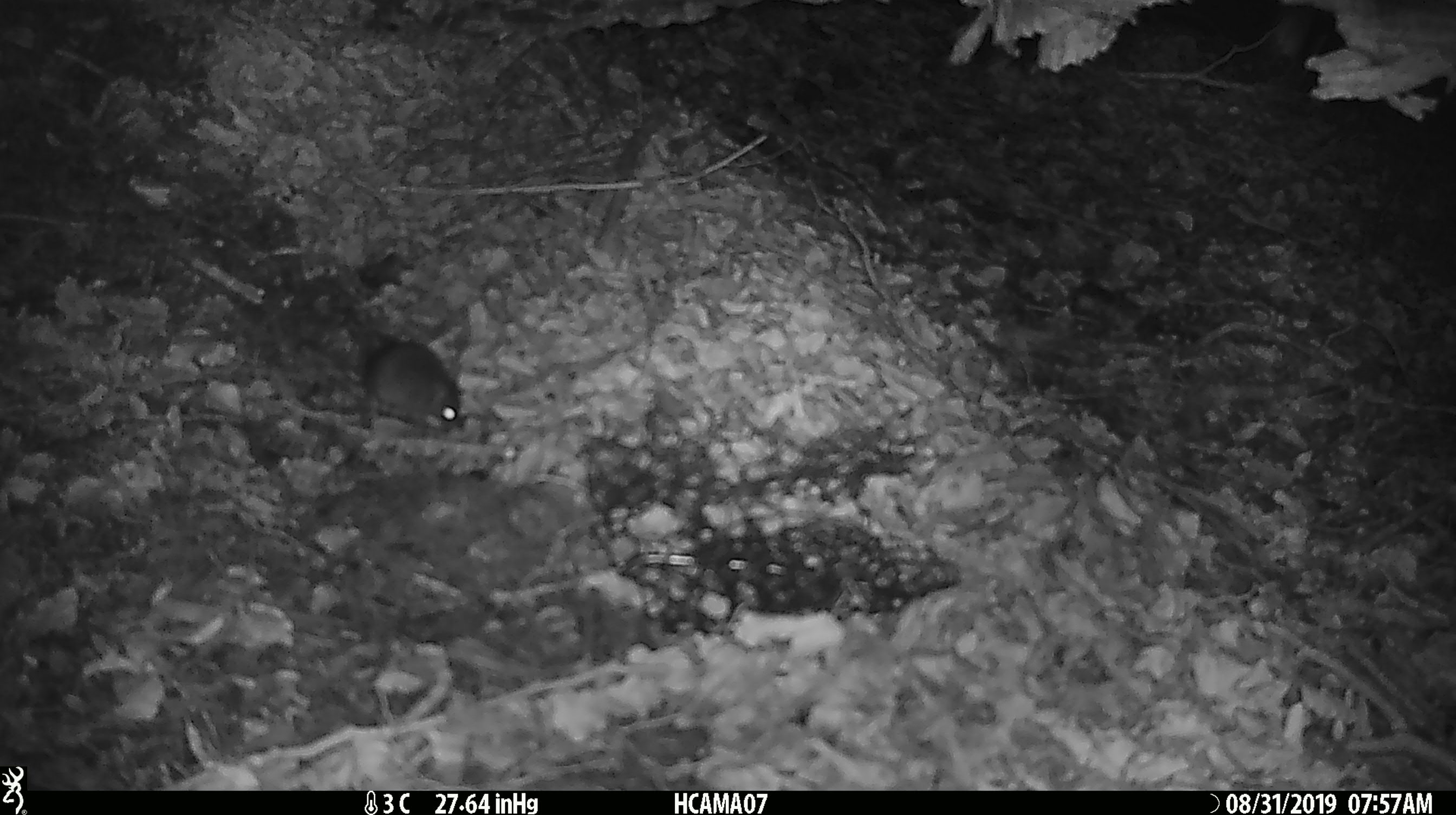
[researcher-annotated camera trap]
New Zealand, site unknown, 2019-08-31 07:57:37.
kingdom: Animalia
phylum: Chordata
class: Mammalia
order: Rodentia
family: Muridae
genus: Mus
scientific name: Mus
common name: mouse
Mouse (Mus).